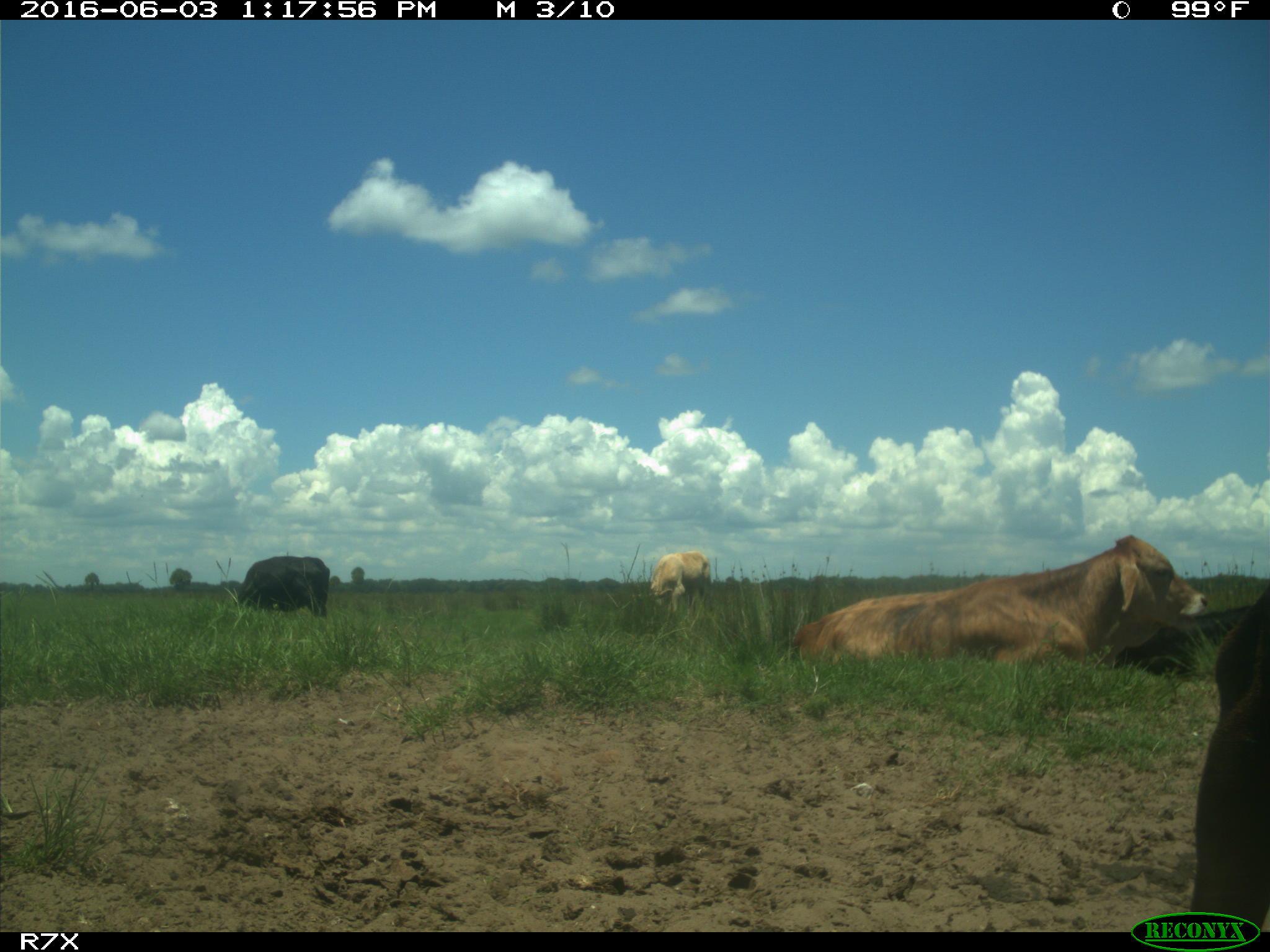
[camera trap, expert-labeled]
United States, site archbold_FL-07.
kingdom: Animalia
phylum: Chordata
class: Mammalia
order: Artiodactyla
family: Bovidae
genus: Bos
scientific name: Bos taurus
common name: domestic cow